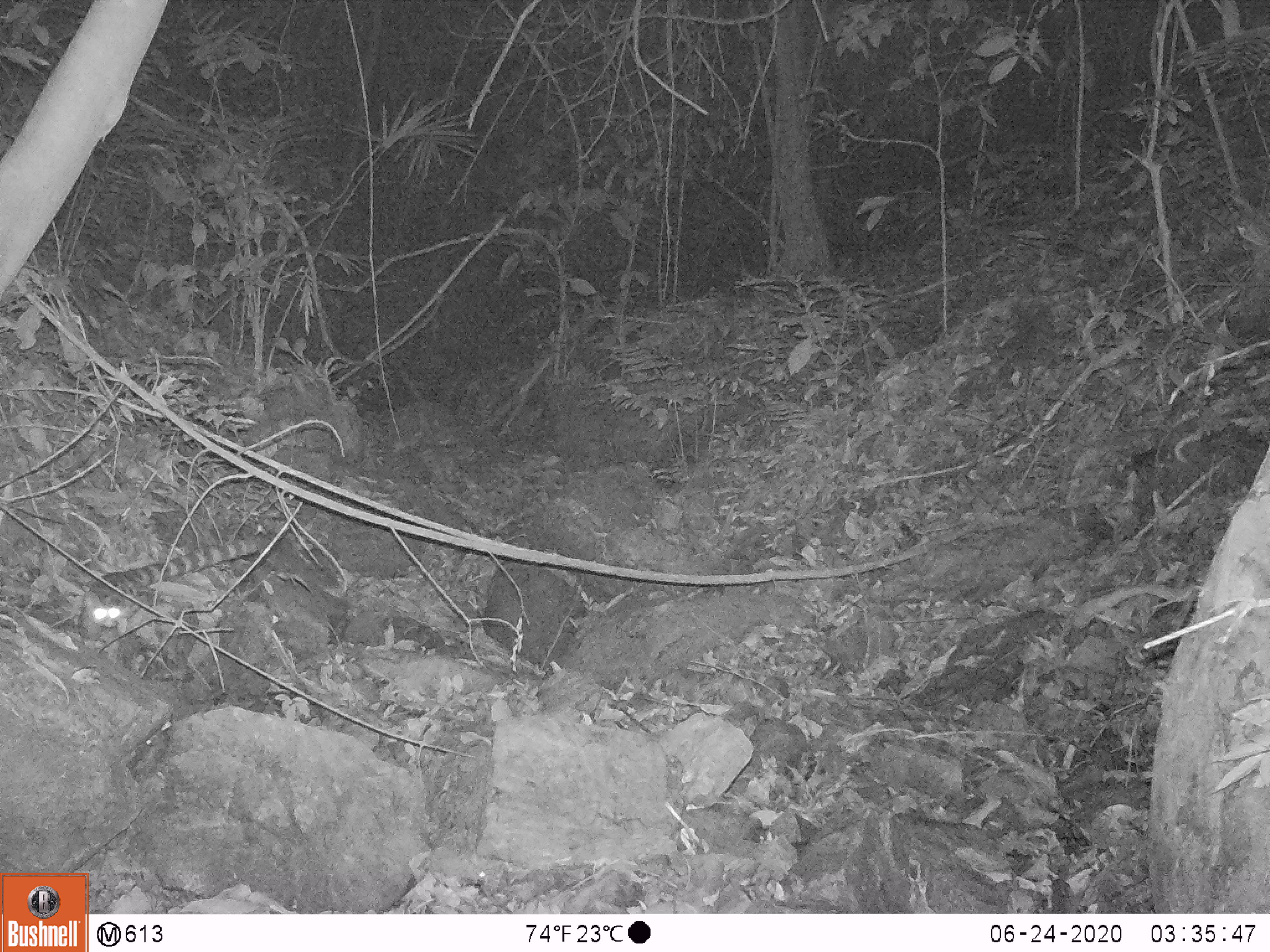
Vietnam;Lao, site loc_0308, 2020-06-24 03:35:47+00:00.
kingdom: Animalia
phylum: Chordata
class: Mammalia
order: Carnivora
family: Prionodontidae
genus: Prionodon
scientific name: Prionodon pardicolor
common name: spotted linsang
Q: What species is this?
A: Spotted linsang (Prionodon pardicolor).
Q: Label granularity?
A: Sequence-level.